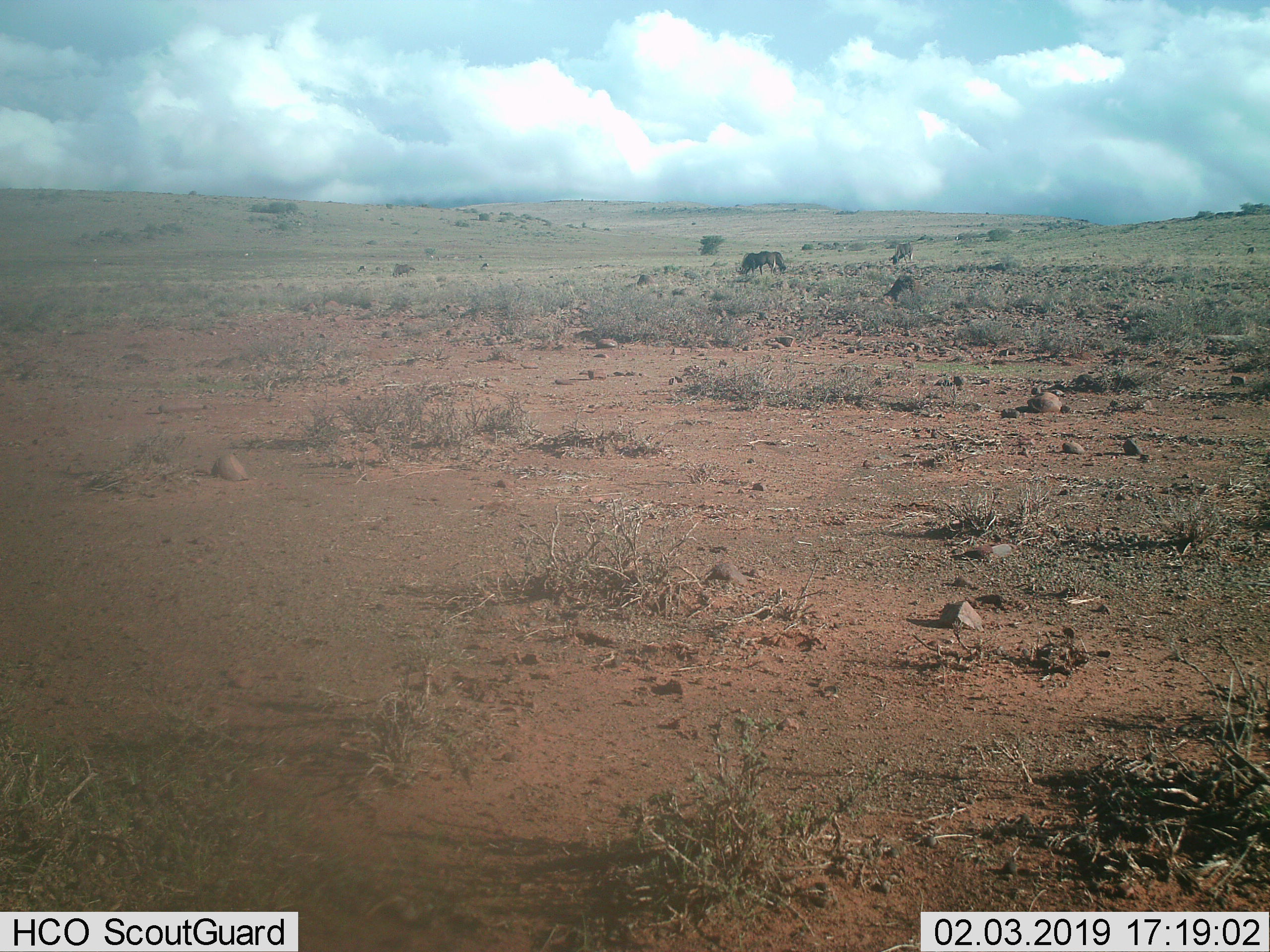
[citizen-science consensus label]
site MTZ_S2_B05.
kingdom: Animalia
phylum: Chordata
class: Mammalia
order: Artiodactyla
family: Bovidae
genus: Connochaetes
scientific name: Connochaetes gnou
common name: black wildebeest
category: wildebeestblack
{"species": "wildebeestblack (black wildebeest) (Connochaetes gnou)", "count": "4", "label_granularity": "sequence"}